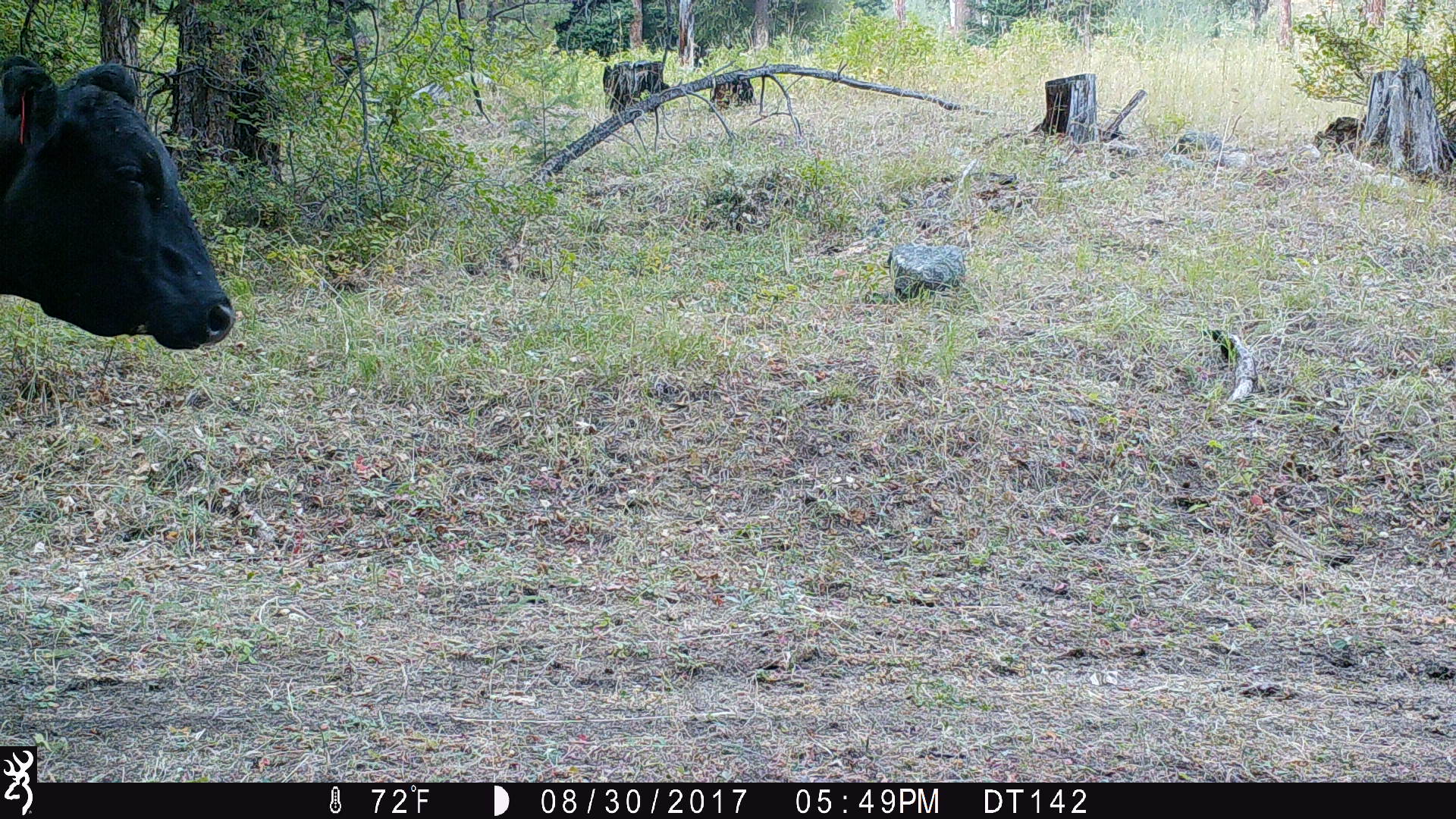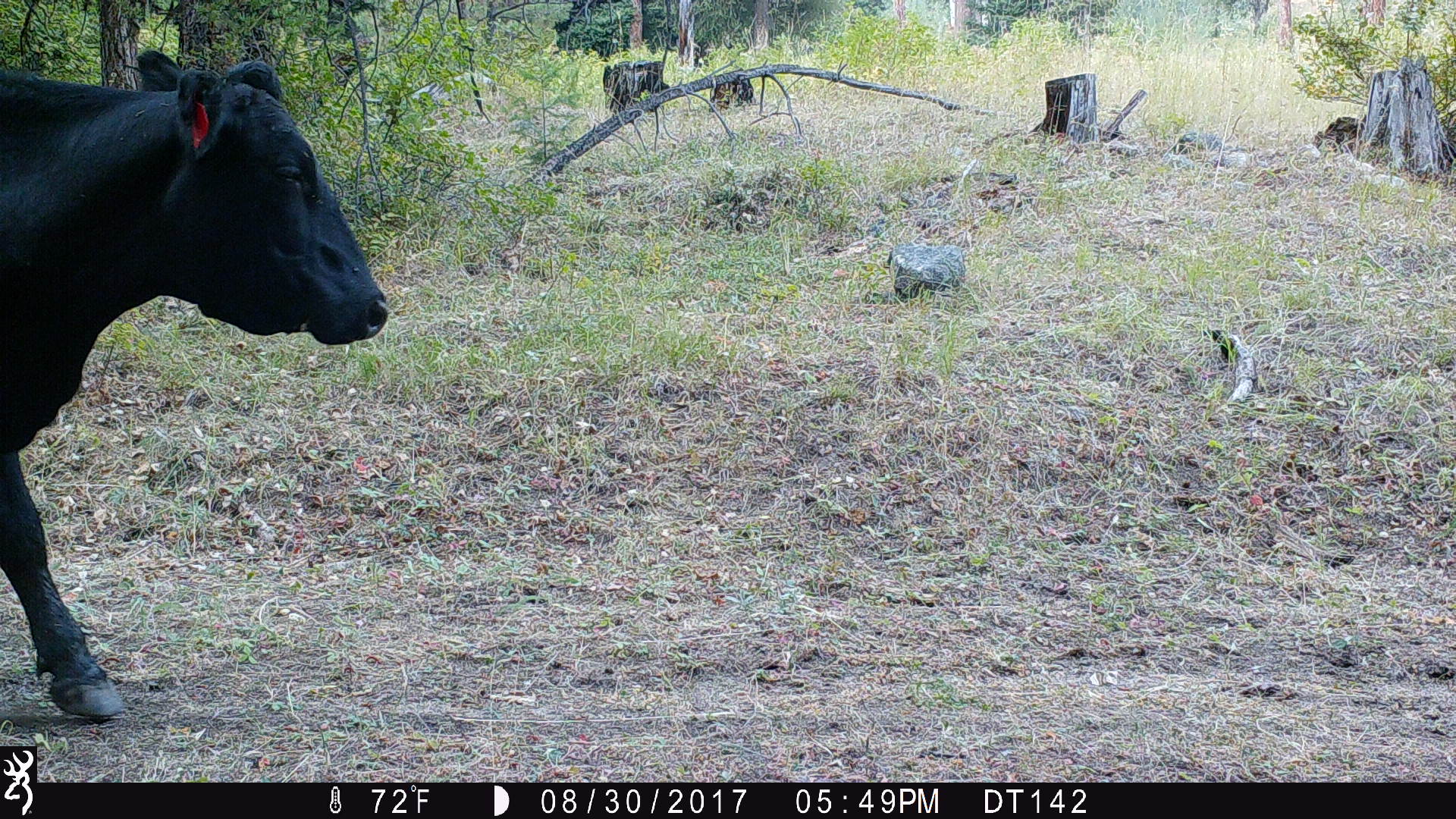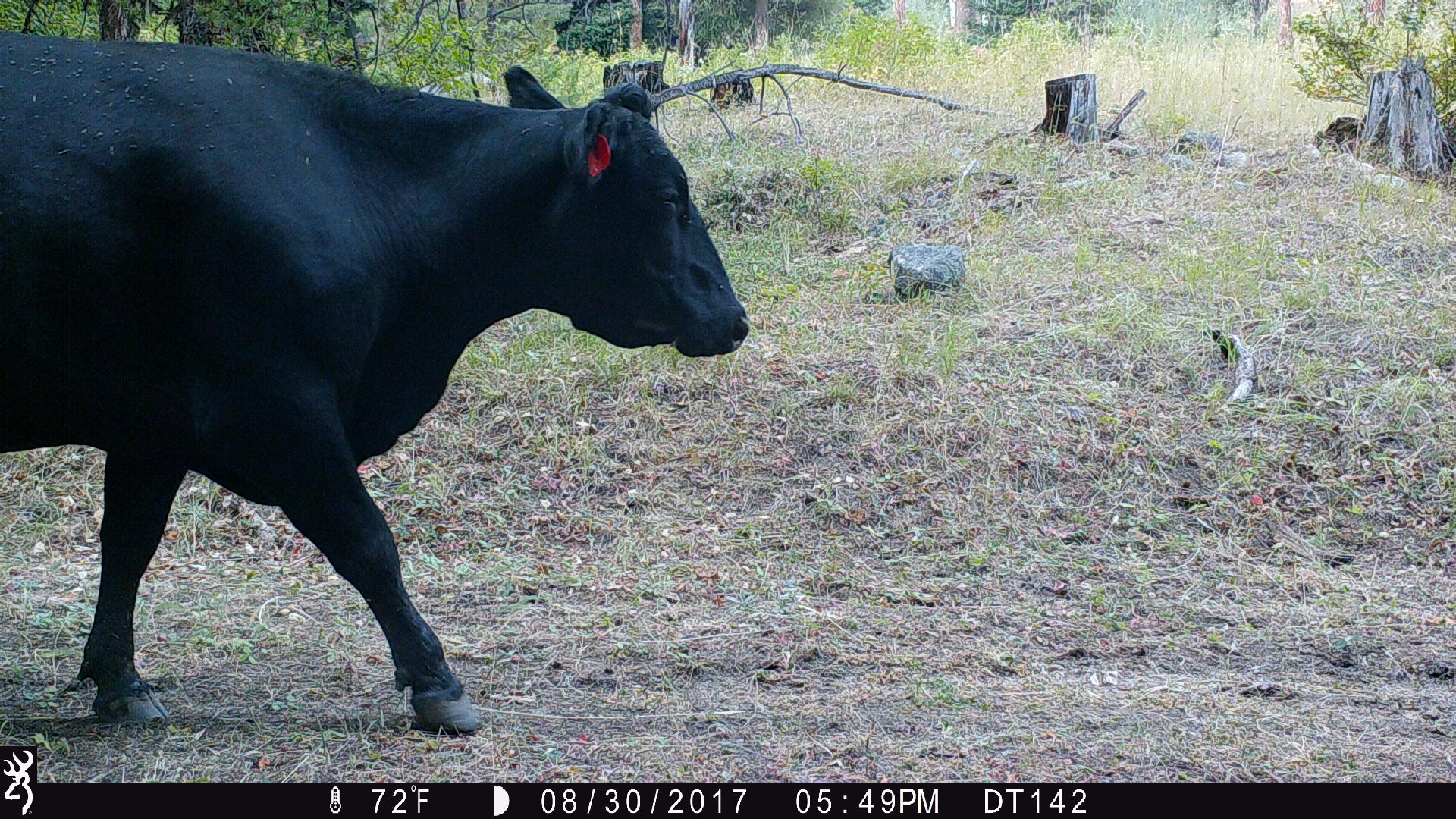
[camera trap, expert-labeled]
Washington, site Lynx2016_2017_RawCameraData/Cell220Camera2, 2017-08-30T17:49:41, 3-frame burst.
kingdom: Animalia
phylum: Chordata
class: Mammalia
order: Artiodactyla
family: Bovidae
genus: Bos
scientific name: Bos taurus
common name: domestic cattle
Domestic cattle (Bos taurus). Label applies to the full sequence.